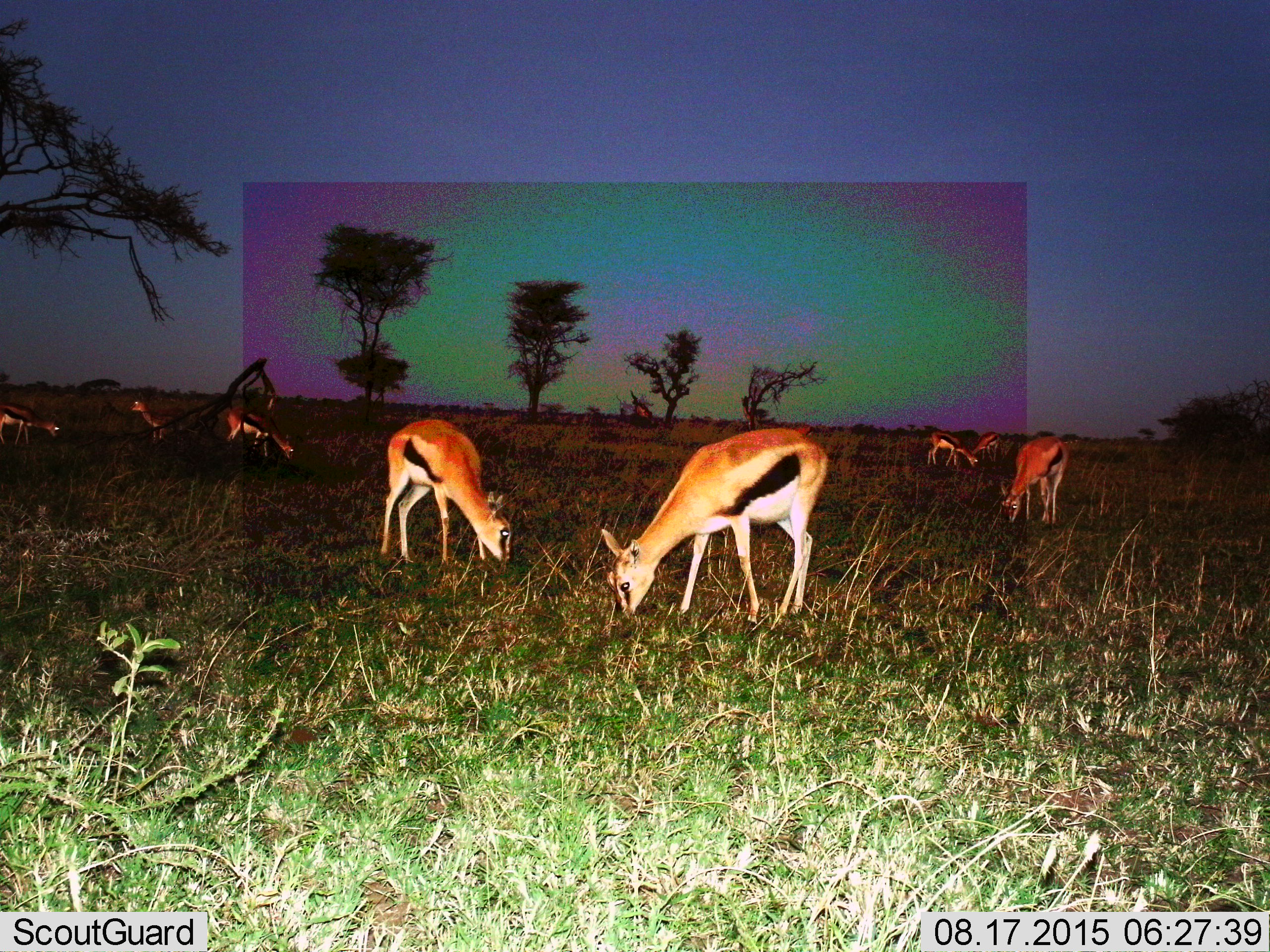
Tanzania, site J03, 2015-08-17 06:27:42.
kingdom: Animalia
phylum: Chordata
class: Mammalia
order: Artiodactyla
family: Bovidae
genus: Eudorcas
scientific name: Eudorcas thomsonii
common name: thomson's gazelle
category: gazellethomsons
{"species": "gazellethomsons (thomson's gazelle) (Eudorcas thomsonii)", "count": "8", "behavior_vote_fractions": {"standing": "40%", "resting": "0%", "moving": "30%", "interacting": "0%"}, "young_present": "0%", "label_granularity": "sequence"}